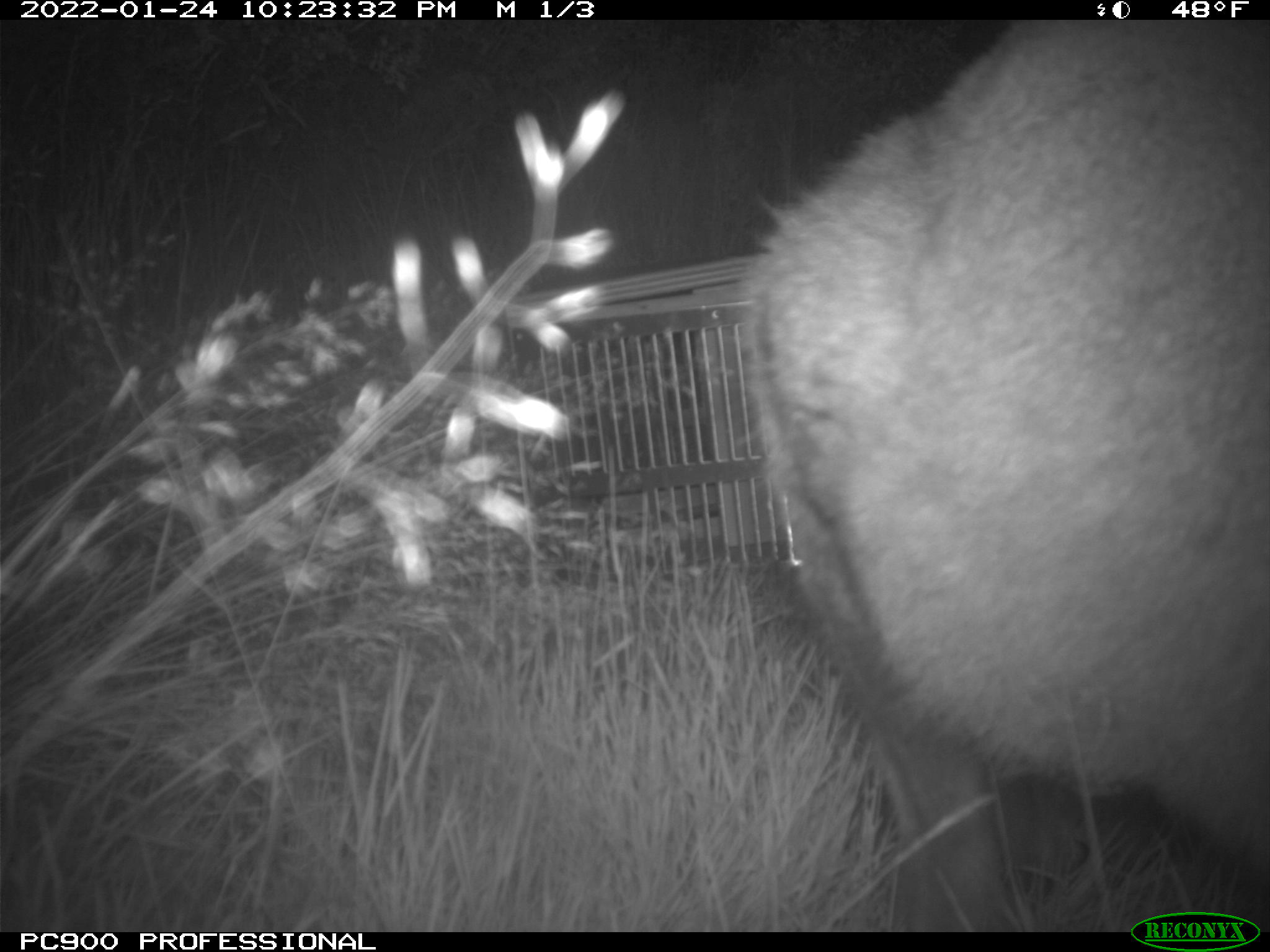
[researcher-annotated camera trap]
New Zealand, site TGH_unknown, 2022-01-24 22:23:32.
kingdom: Animalia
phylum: Chordata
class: Mammalia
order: Diprotodontia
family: Macropodidae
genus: Notamacropus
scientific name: Notamacropus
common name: wallaby